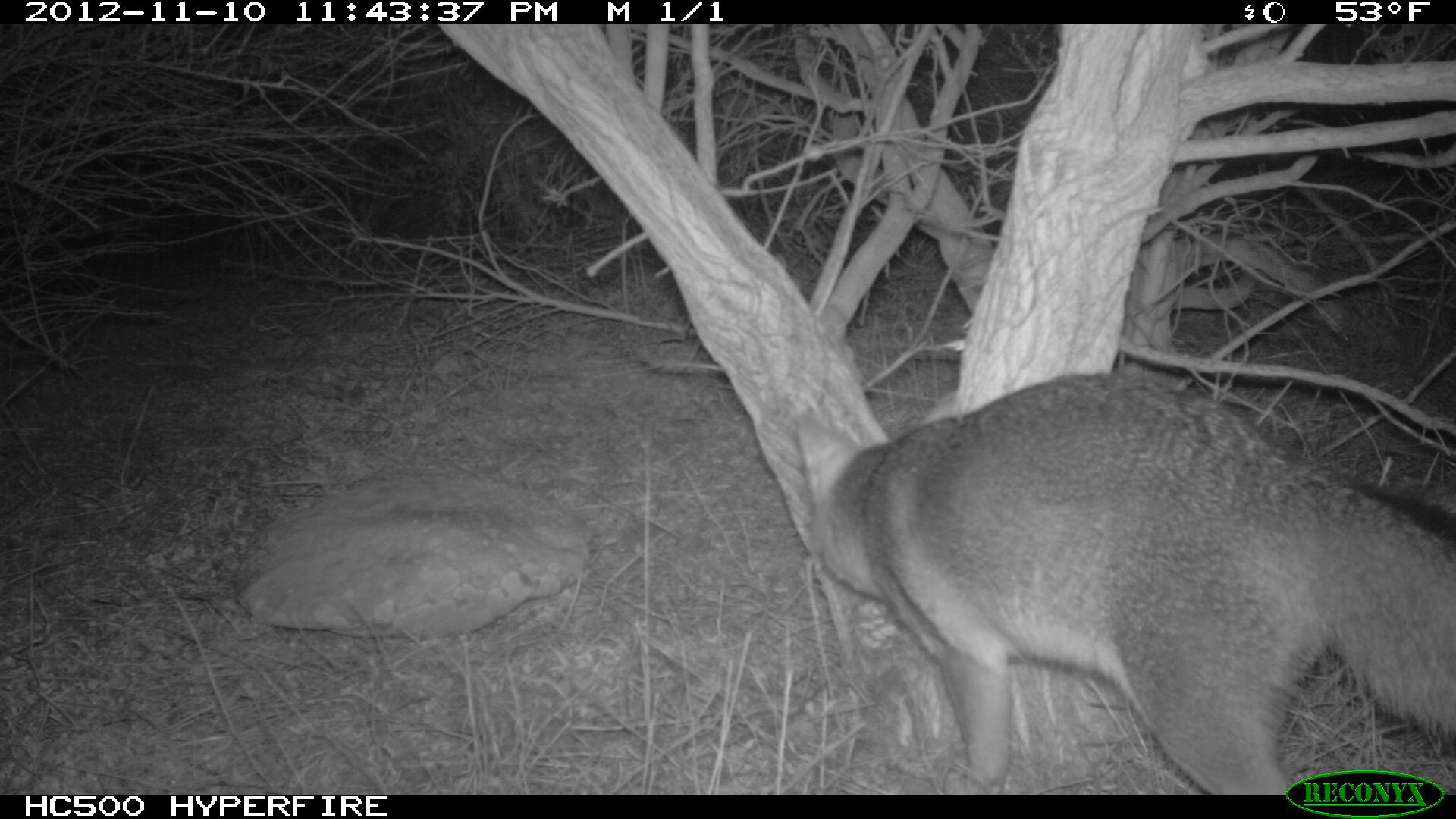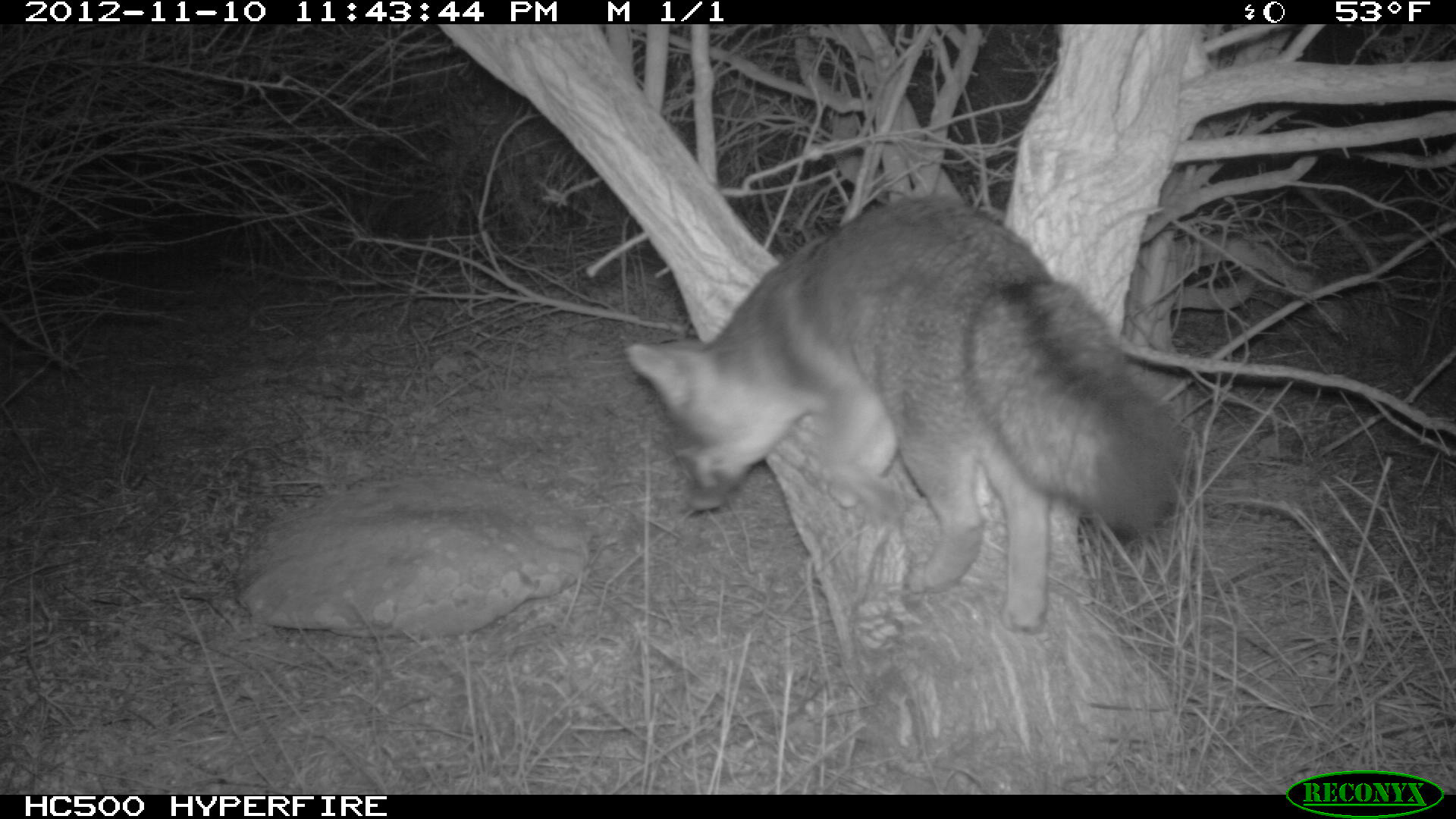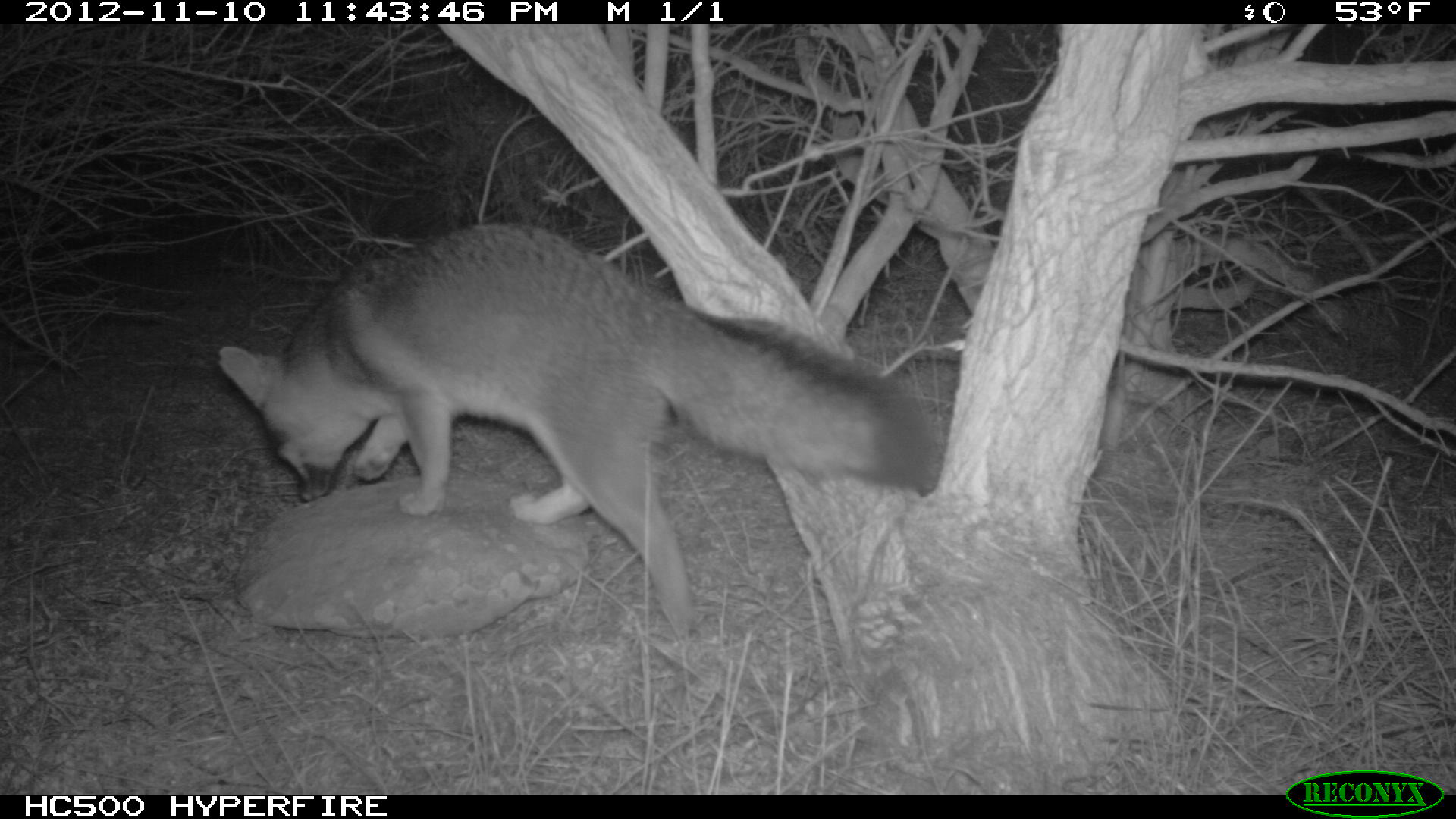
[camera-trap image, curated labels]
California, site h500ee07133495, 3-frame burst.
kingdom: Animalia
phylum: Chordata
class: Mammalia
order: Carnivora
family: Canidae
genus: Urocyon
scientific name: Urocyon littoralis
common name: island fox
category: fox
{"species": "fox (island fox) (Urocyon littoralis)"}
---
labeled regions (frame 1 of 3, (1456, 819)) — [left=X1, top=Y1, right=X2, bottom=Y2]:
fox: [left=791, top=370, right=1455, bottom=791]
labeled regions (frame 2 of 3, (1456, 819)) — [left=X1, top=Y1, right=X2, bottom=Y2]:
fox: [left=623, top=196, right=1185, bottom=633]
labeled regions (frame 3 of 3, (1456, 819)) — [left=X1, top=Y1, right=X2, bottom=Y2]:
fox: [left=218, top=224, right=934, bottom=645]